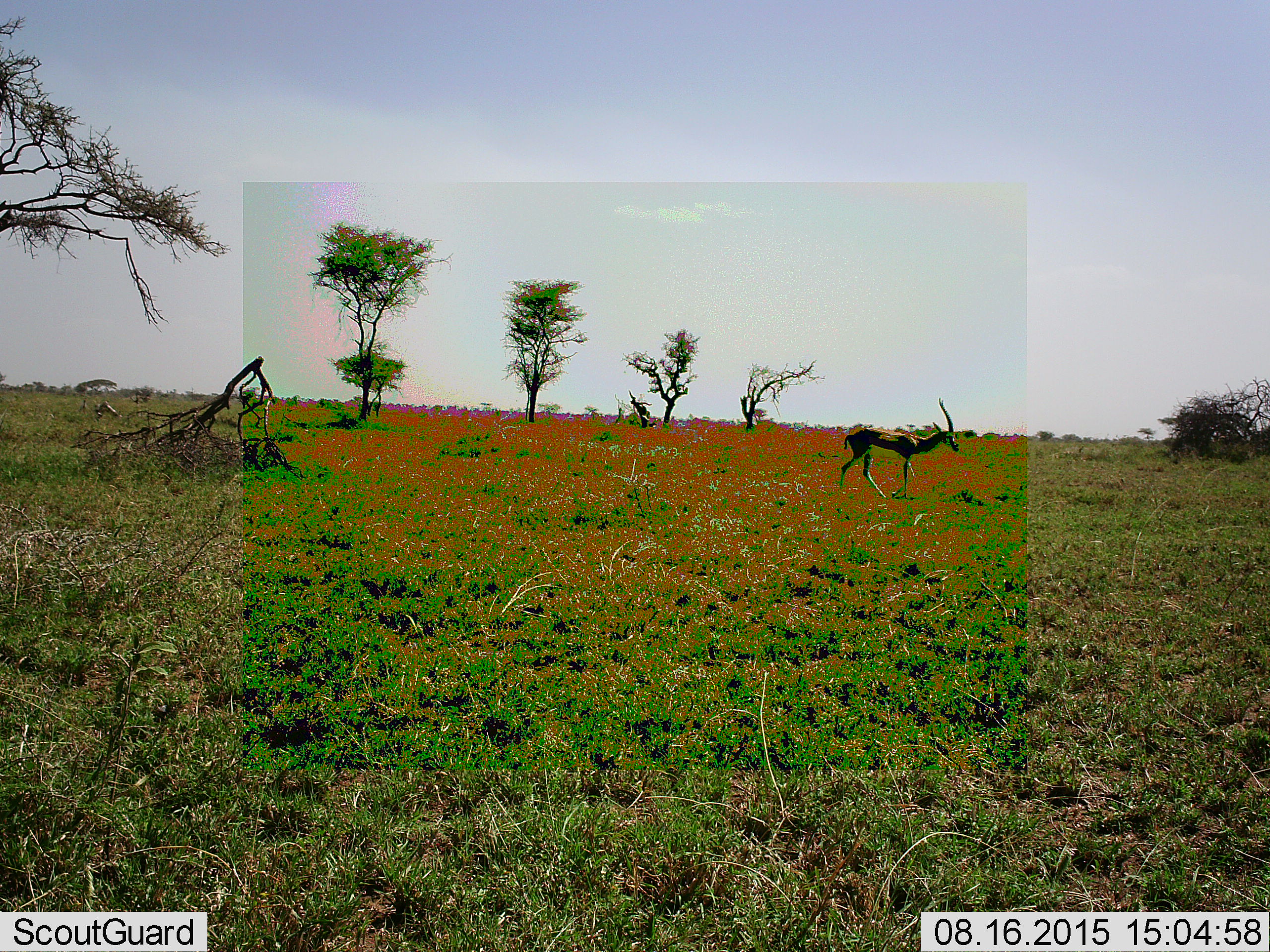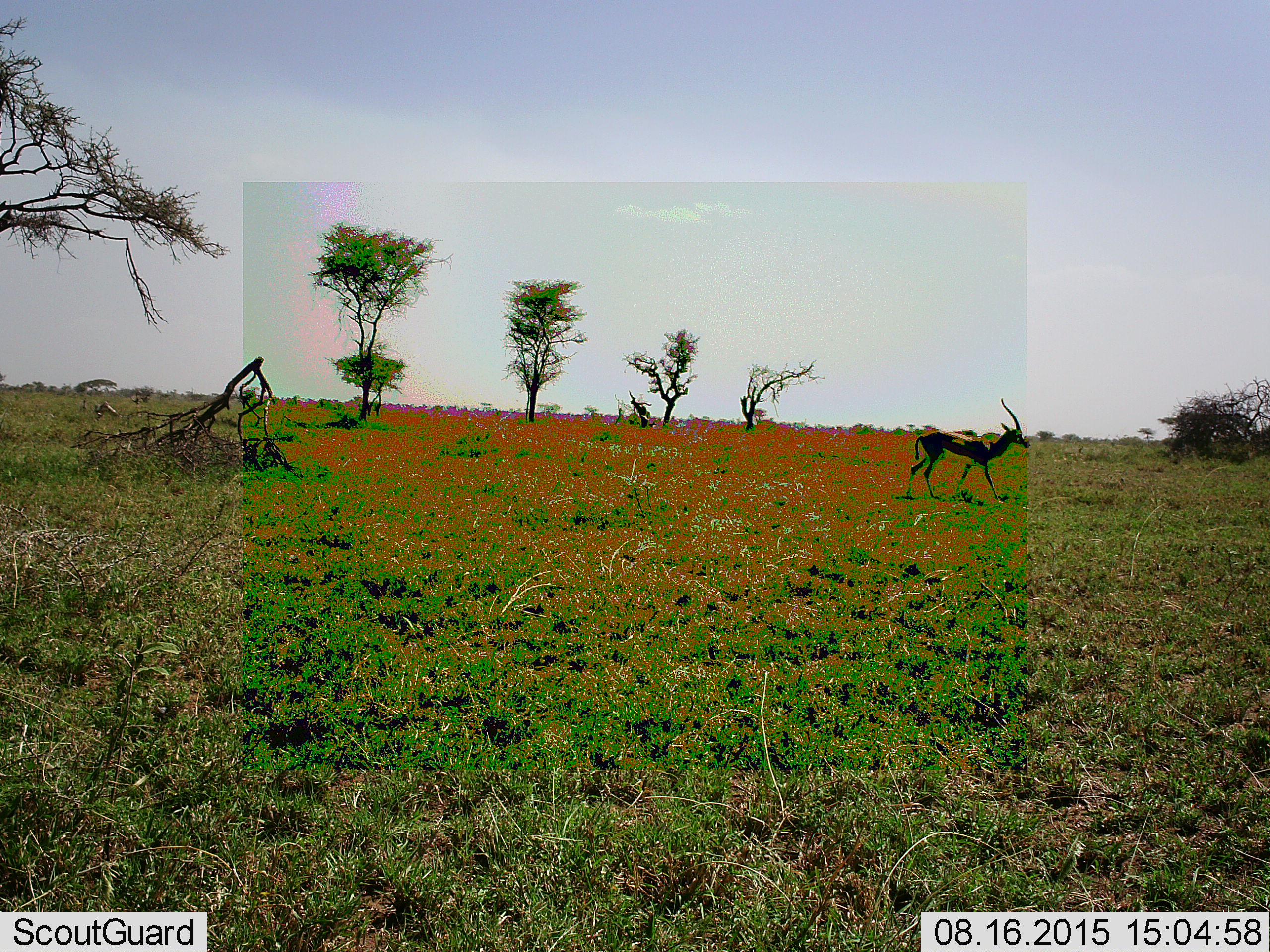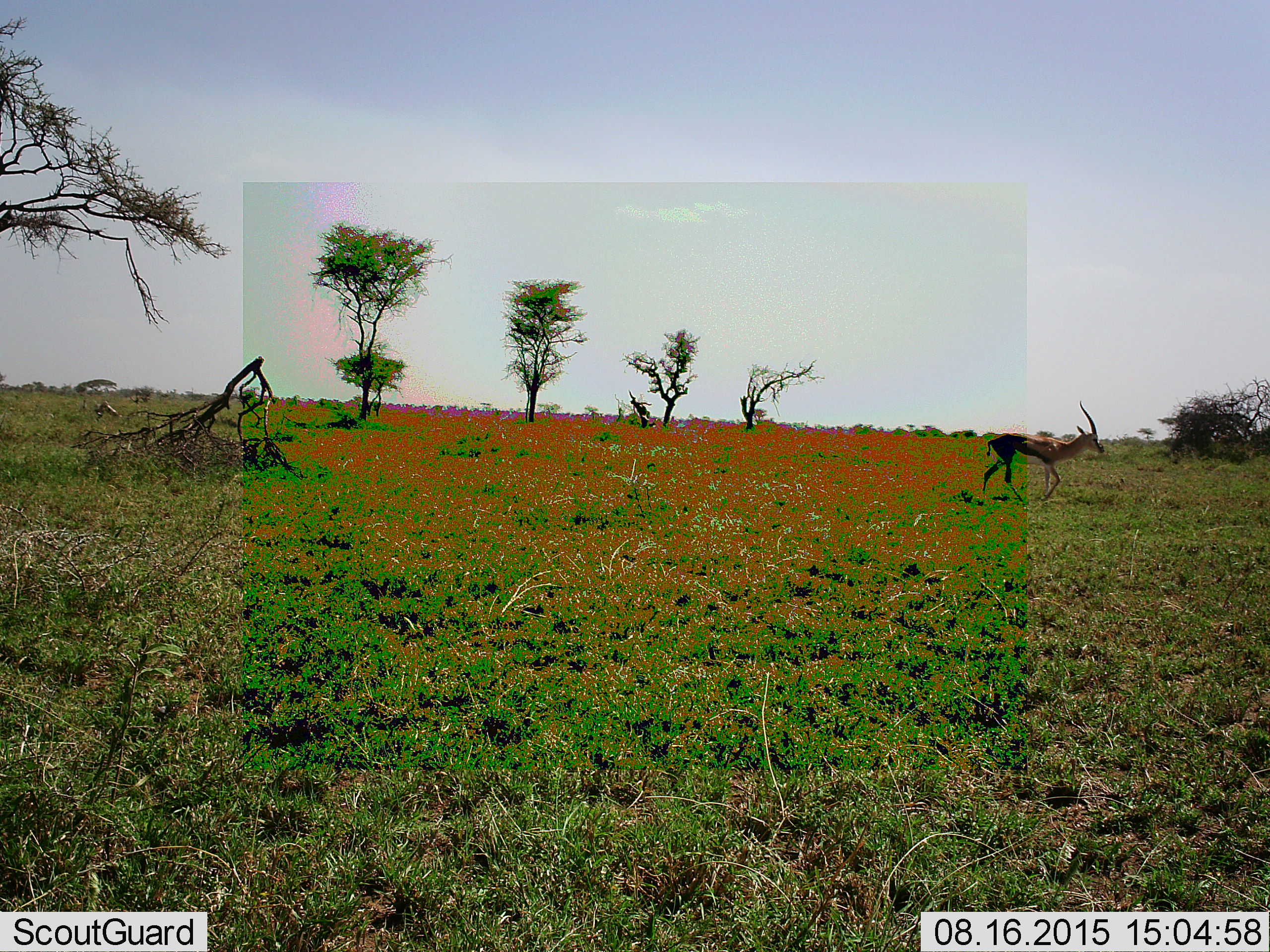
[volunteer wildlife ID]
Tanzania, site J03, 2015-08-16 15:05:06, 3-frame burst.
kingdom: Animalia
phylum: Chordata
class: Mammalia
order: Artiodactyla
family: Bovidae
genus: Eudorcas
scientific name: Eudorcas thomsonii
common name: thomson's gazelle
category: gazellethomsons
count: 1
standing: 0%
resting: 0%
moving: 100%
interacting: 0%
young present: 0%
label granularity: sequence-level